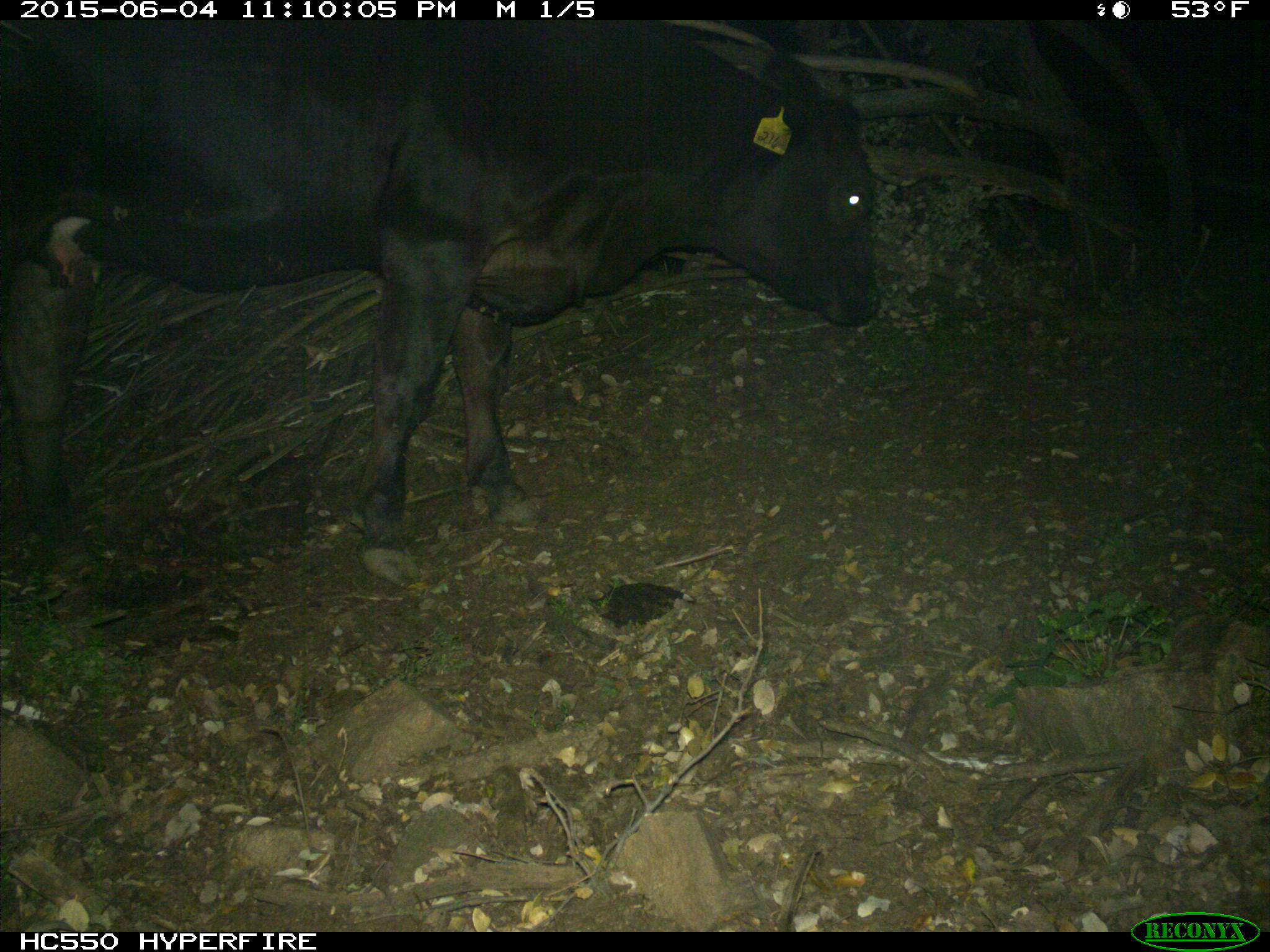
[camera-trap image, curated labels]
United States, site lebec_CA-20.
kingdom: Animalia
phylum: Chordata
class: Mammalia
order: Artiodactyla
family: Bovidae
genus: Bos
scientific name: Bos taurus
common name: domestic cow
Bos taurus (domestic cow).